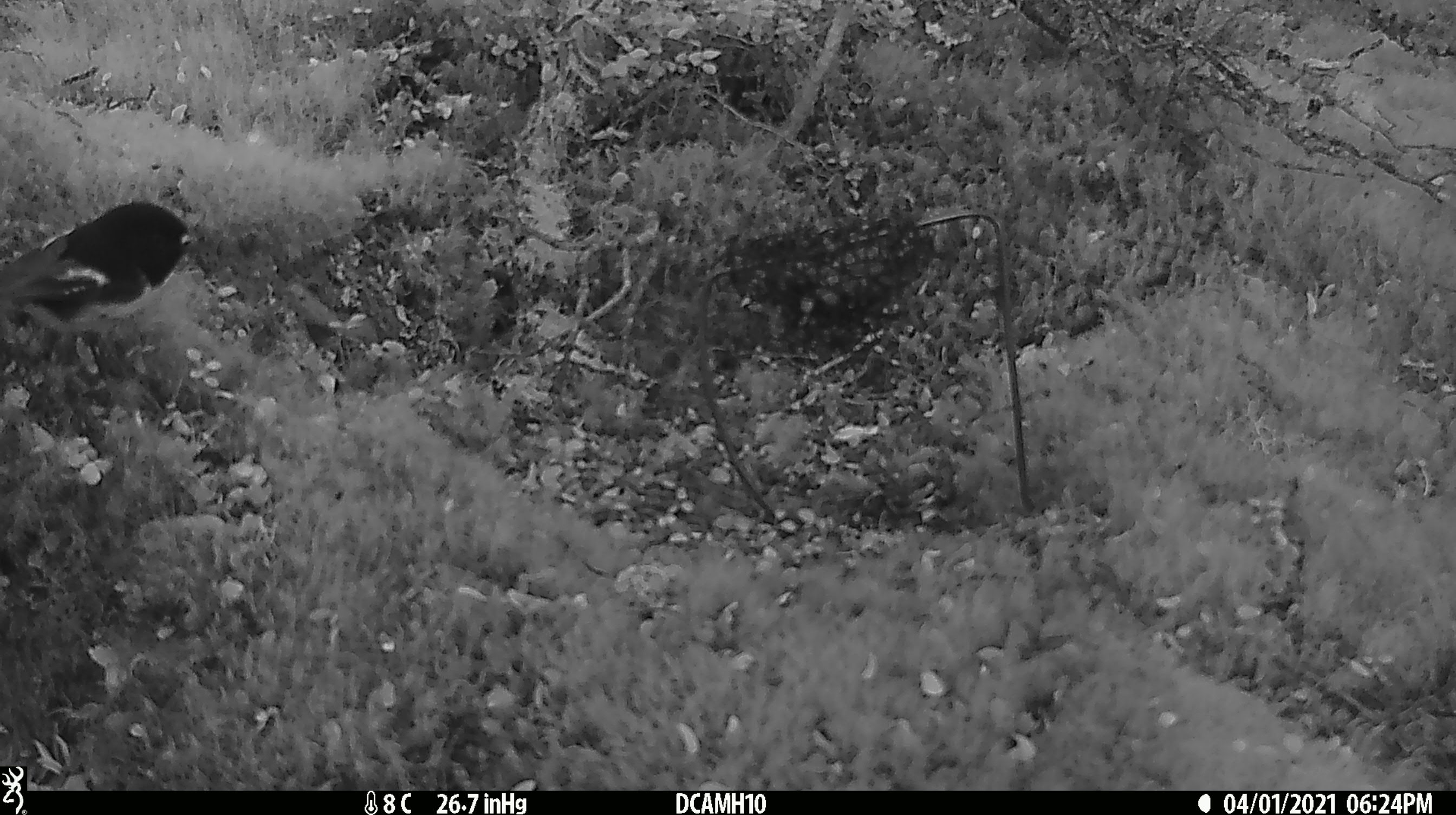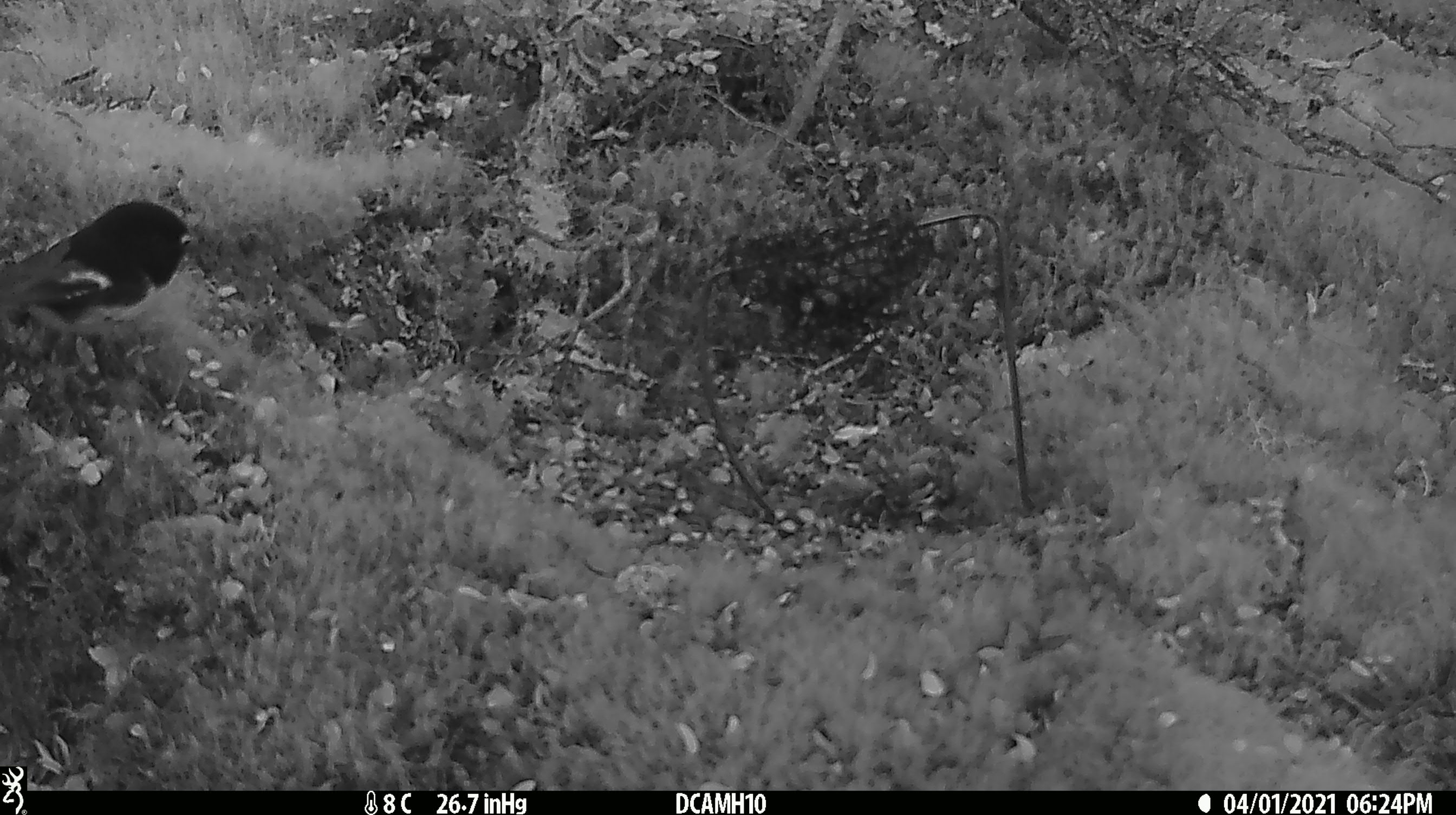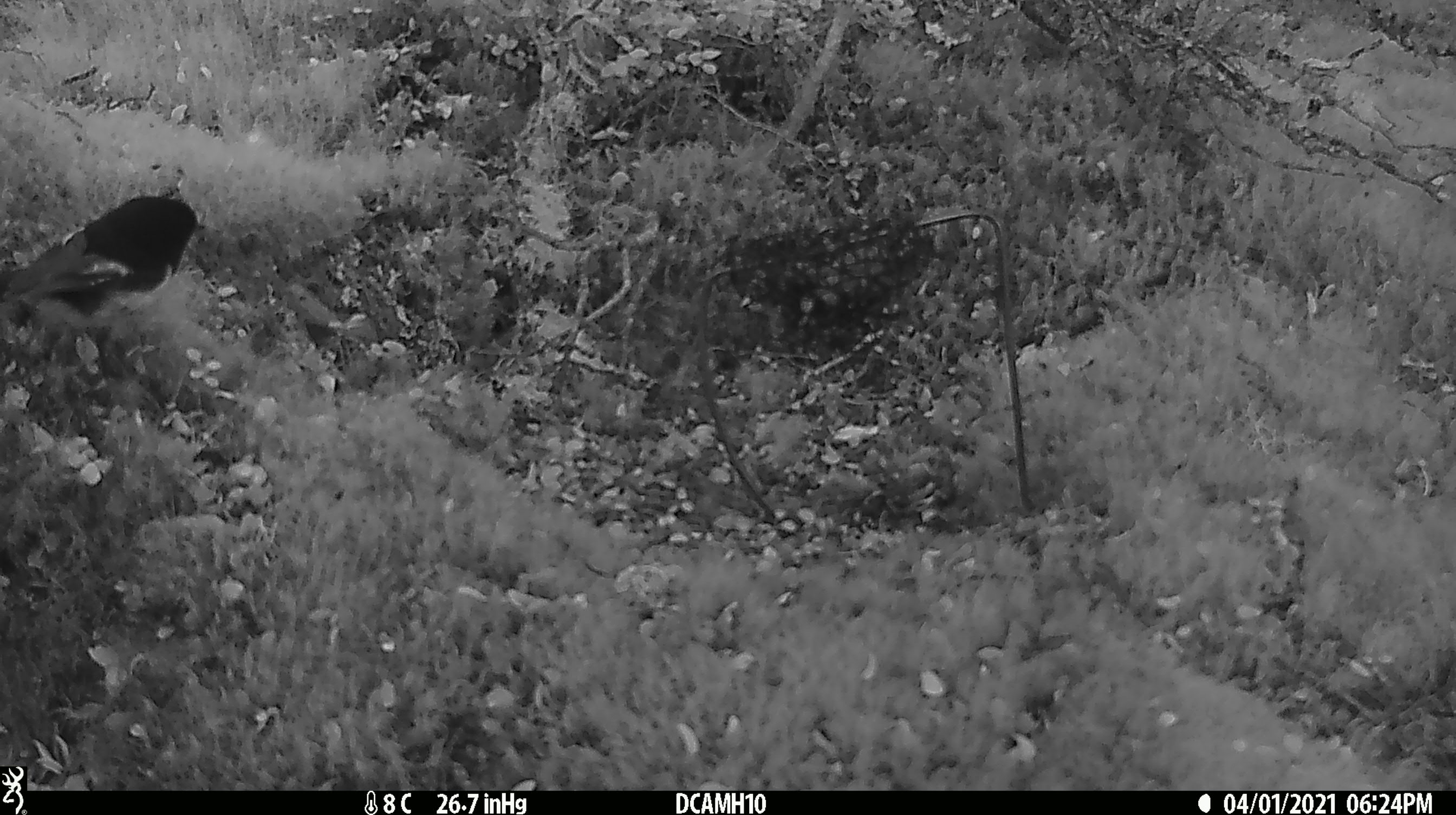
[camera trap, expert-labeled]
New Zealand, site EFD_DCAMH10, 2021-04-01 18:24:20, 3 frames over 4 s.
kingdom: Animalia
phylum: Chordata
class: Aves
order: Passeriformes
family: Petroicidae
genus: Petroica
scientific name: Petroica macrocephala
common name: tomtit